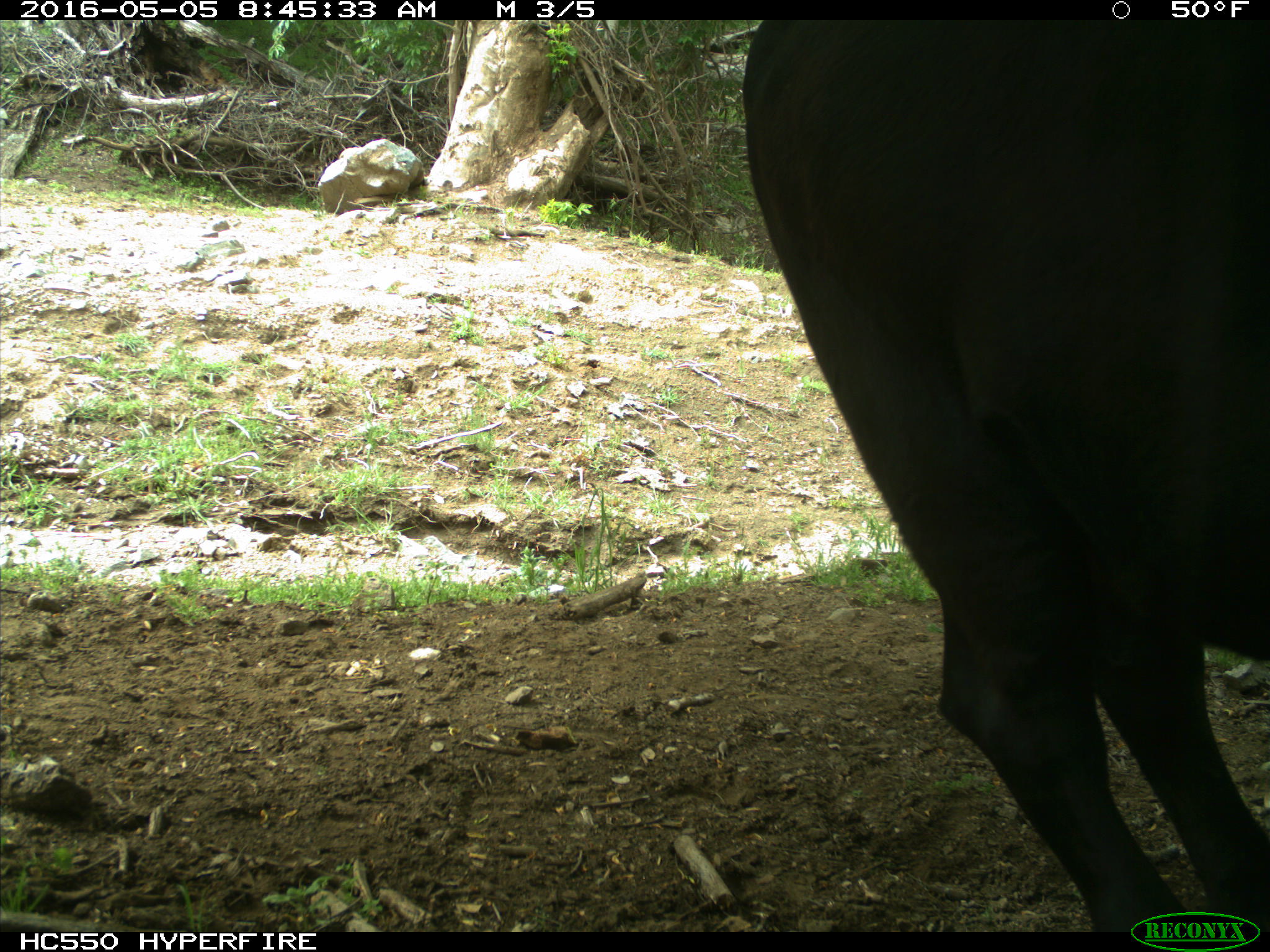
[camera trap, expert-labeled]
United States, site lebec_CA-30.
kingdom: Animalia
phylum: Chordata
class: Mammalia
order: Artiodactyla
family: Bovidae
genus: Bos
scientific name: Bos taurus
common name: domestic cow